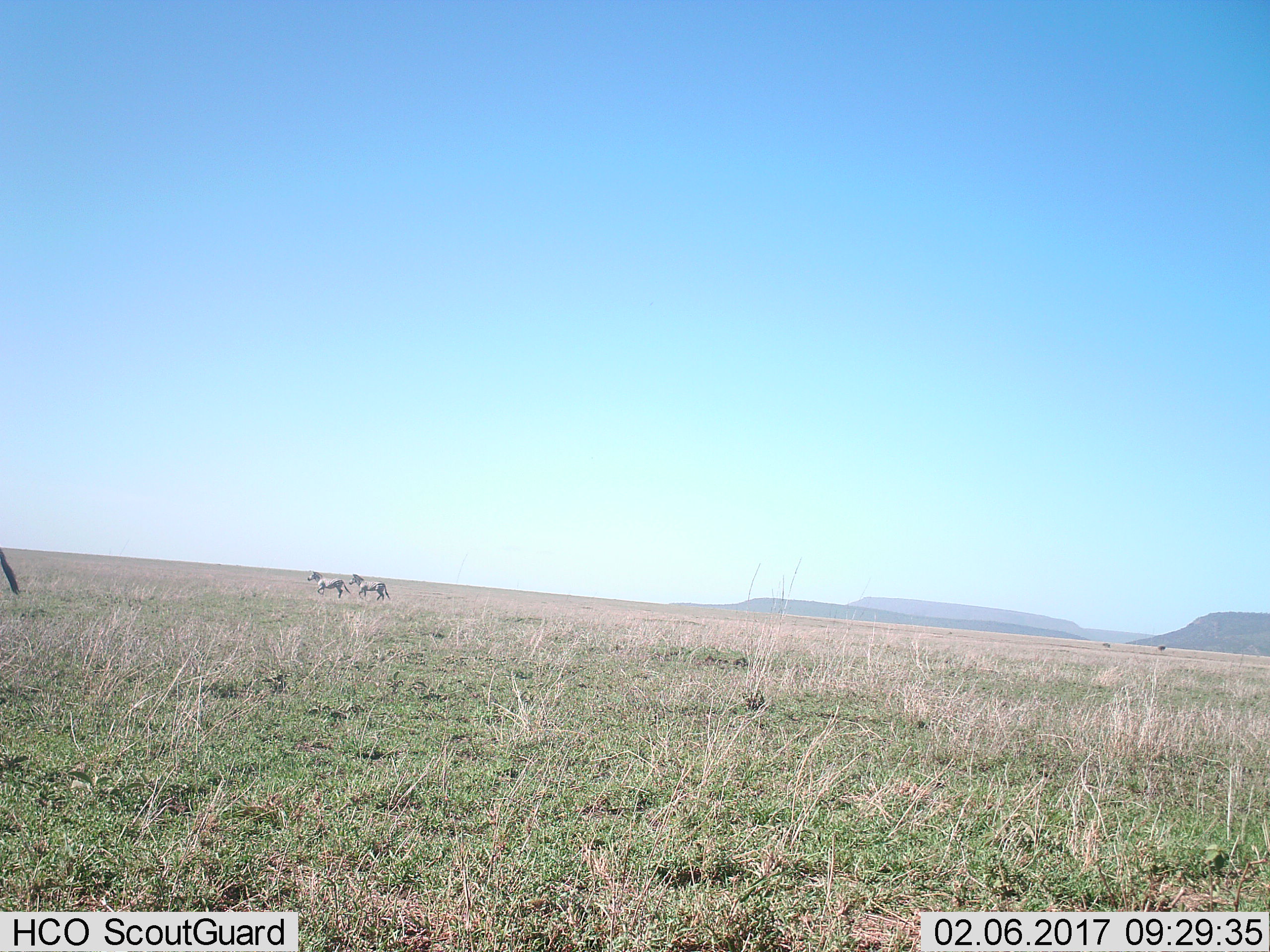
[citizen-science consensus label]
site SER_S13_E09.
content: unidentified animal